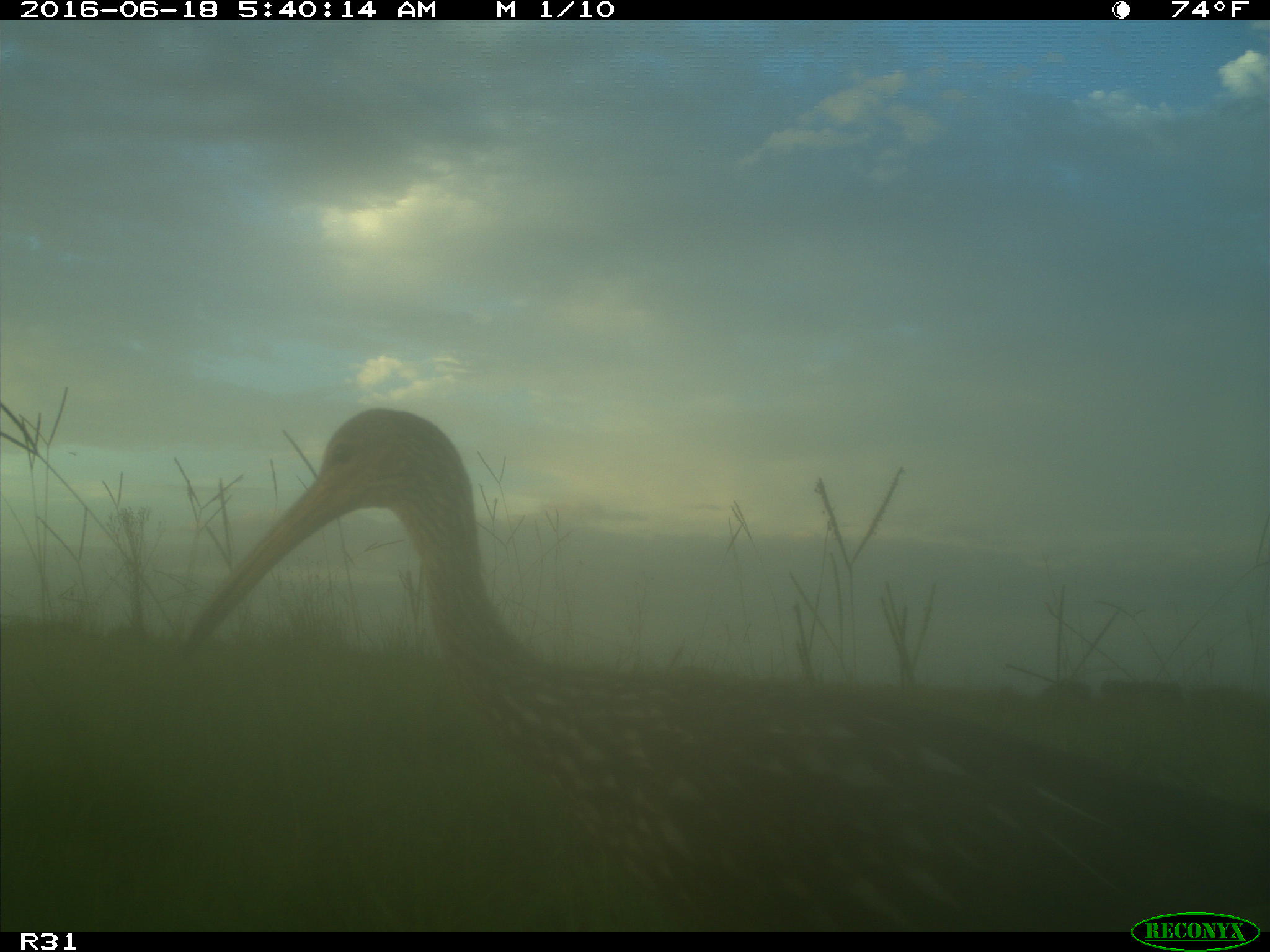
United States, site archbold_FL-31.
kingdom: Animalia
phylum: Chordata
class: Aves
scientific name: Aves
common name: birds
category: unidentified bird